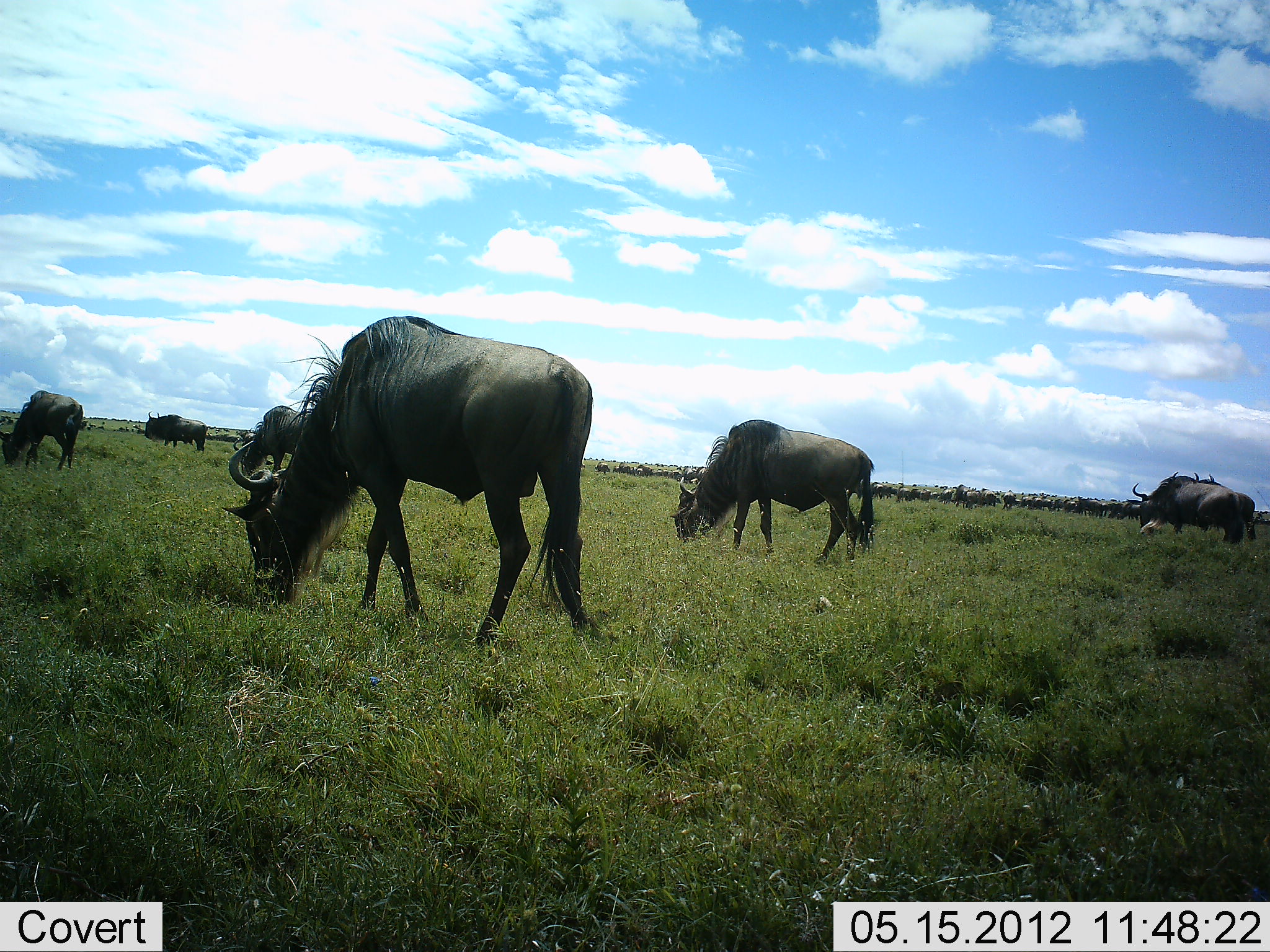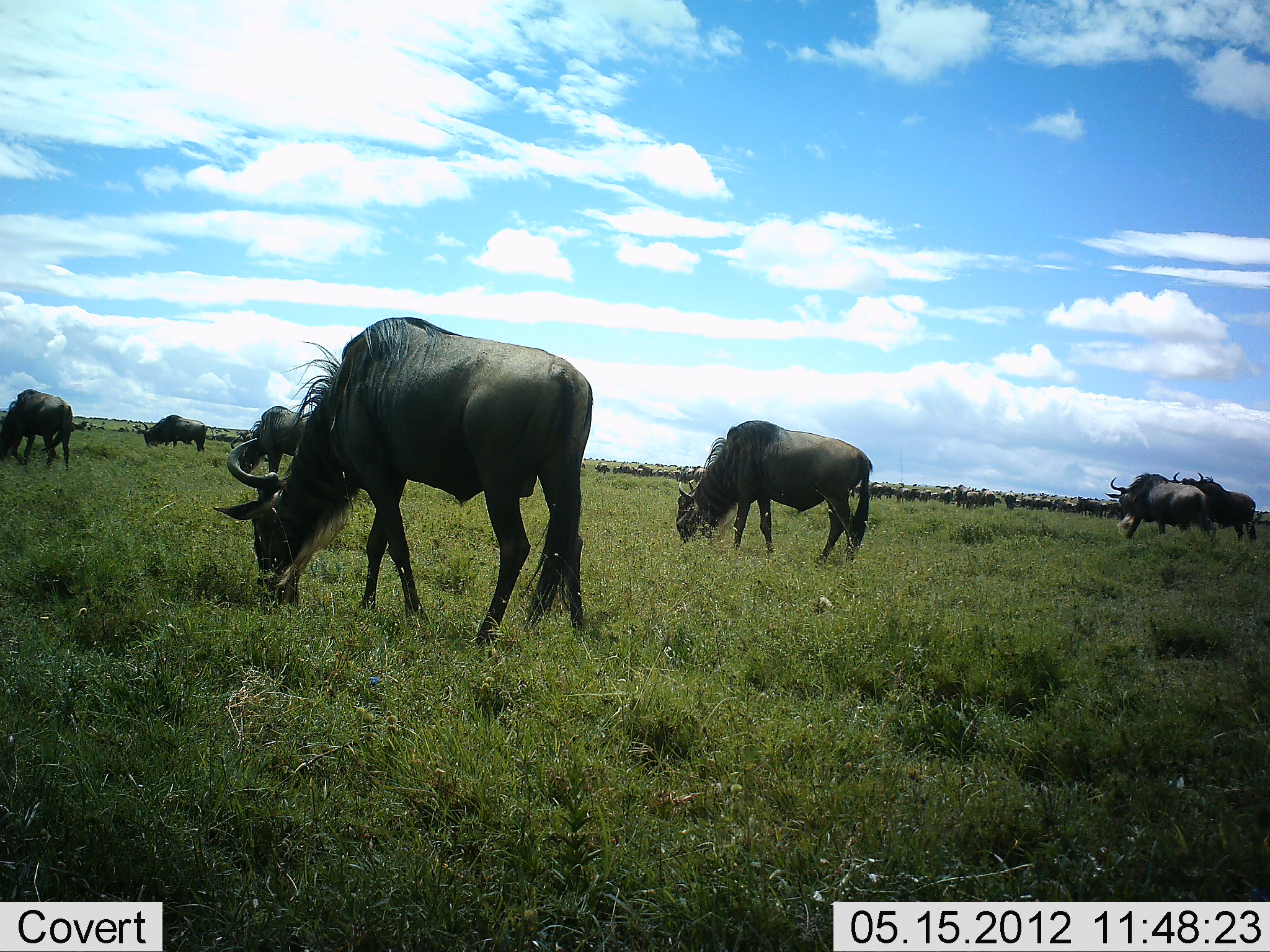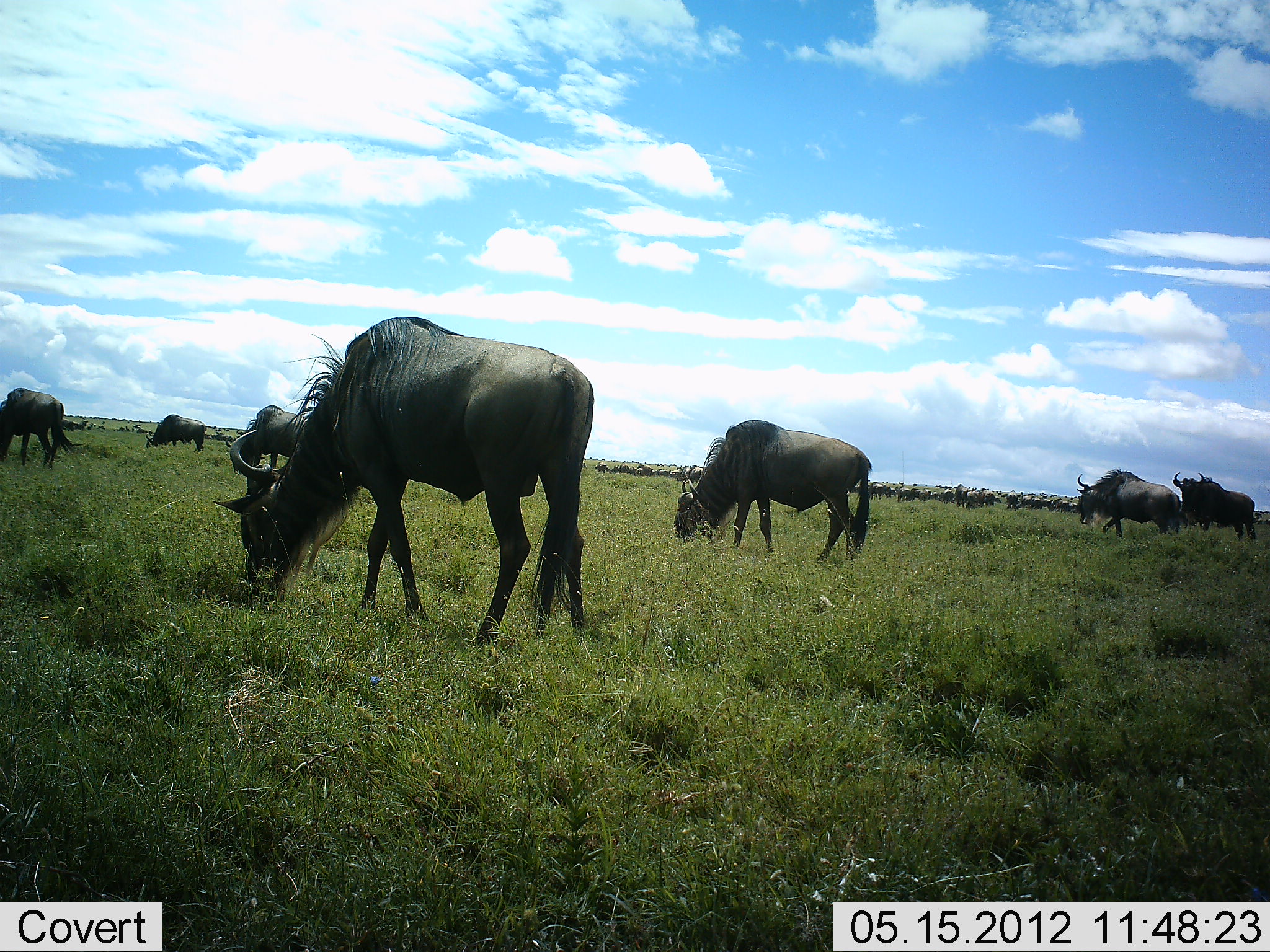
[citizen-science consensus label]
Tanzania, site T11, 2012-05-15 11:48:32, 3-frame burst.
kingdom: Animalia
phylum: Chordata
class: Mammalia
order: Artiodactyla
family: Bovidae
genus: Connochaetes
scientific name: Connochaetes taurinus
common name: blue wildebeest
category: wildebeest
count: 11-50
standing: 20%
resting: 0%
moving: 40%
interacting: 0%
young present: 0%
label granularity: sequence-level